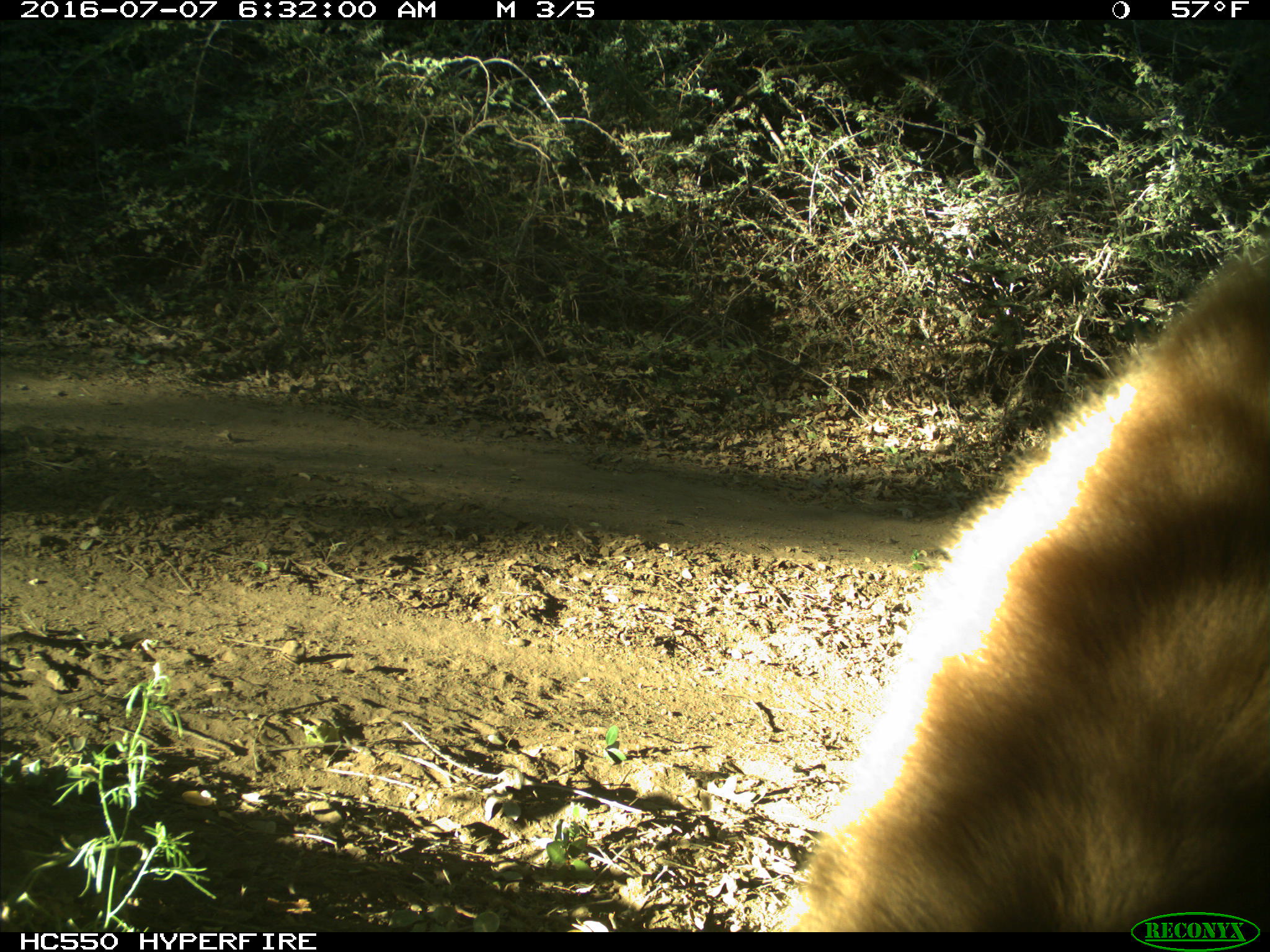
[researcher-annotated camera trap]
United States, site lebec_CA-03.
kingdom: Animalia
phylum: Chordata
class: Mammalia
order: Carnivora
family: Ursidae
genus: Ursus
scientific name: Ursus americanus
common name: american black bear